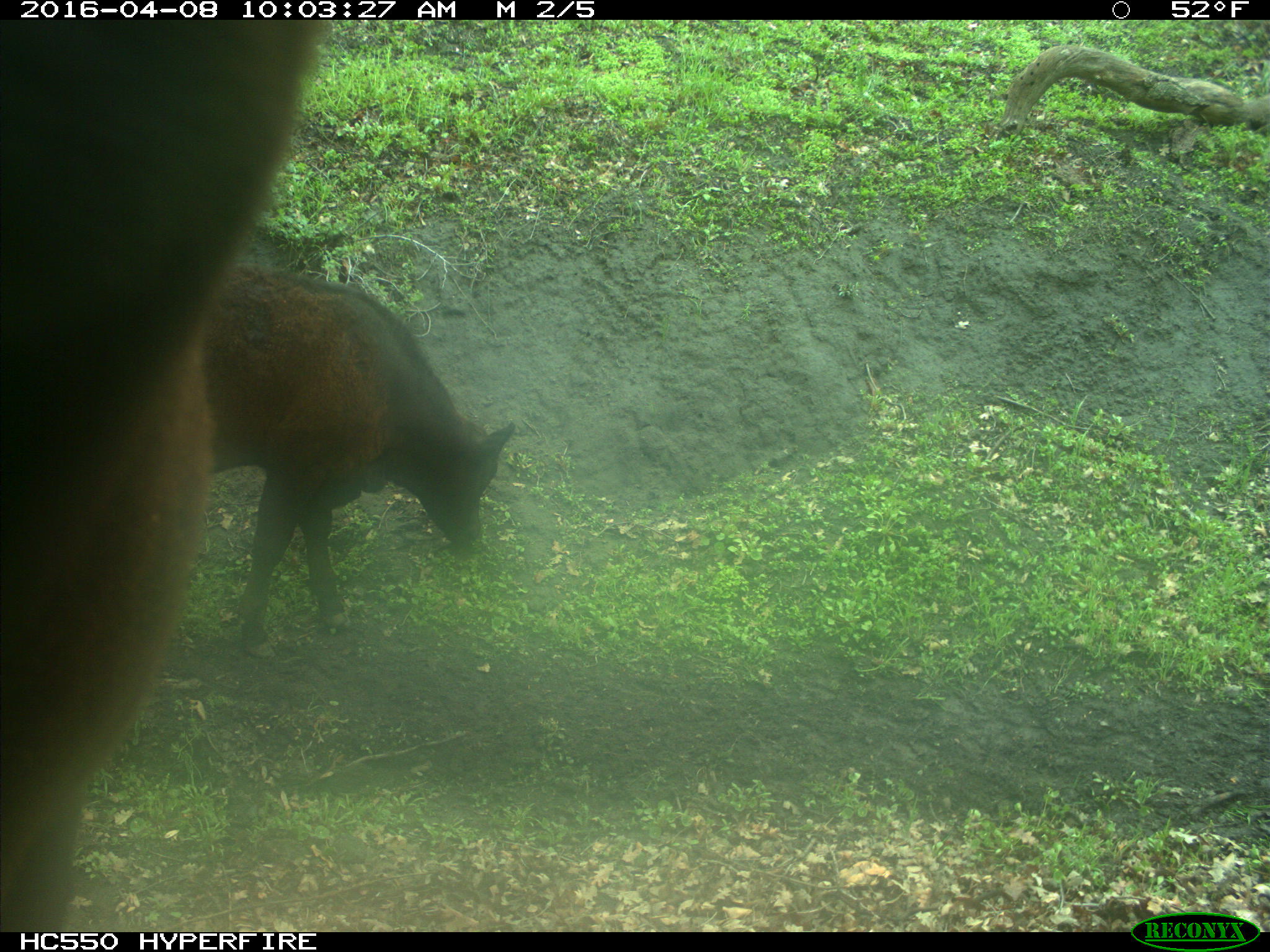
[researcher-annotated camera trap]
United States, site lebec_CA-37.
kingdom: Animalia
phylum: Chordata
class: Mammalia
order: Artiodactyla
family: Bovidae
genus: Bos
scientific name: Bos taurus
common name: domestic cow